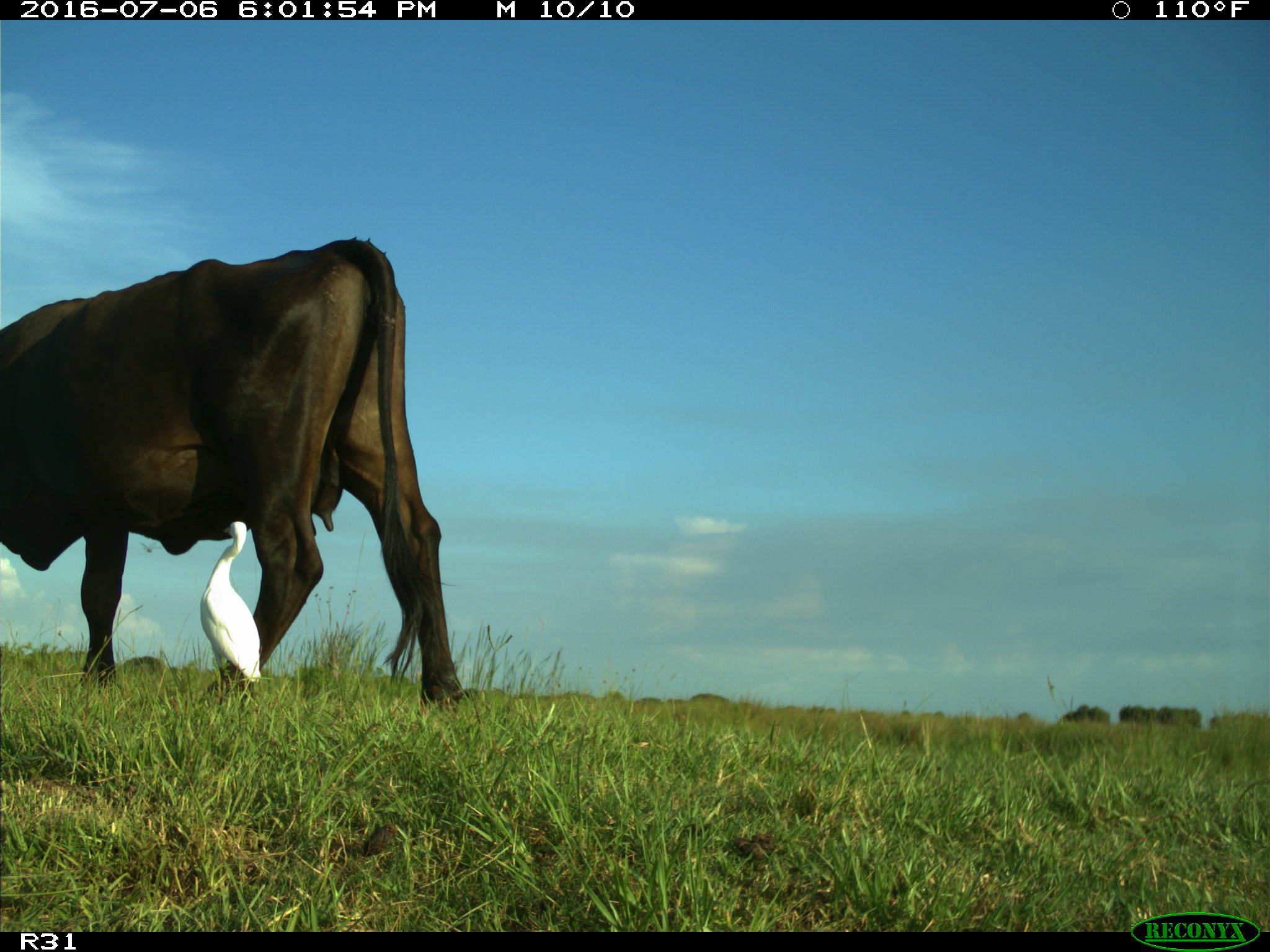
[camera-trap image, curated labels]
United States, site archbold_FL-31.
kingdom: Animalia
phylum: Chordata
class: Mammalia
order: Artiodactyla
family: Bovidae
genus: Bos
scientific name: Bos taurus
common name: domestic cow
Bos taurus (domestic cow).